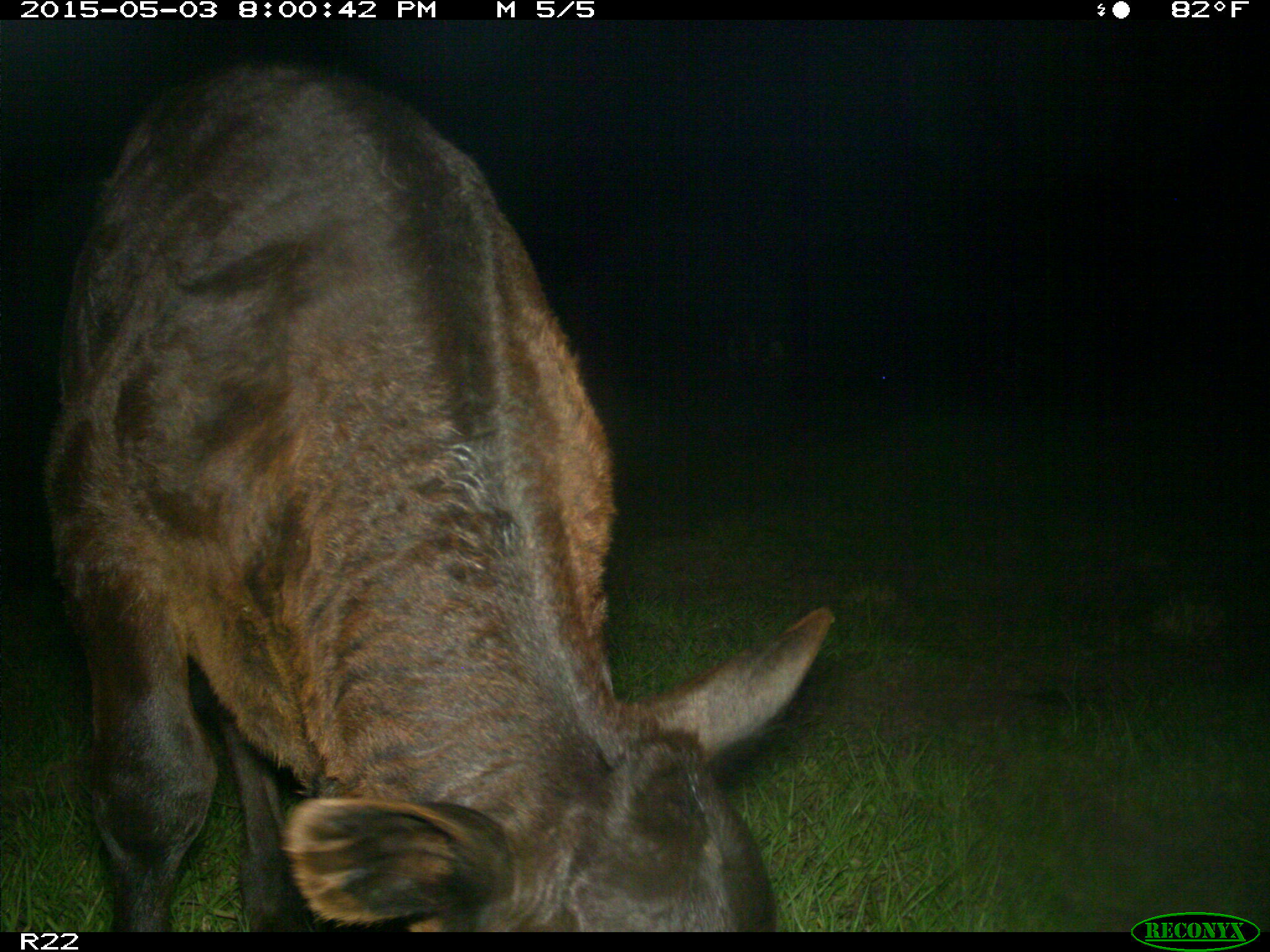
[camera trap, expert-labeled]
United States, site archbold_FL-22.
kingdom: Animalia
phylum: Chordata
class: Mammalia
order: Artiodactyla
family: Bovidae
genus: Bos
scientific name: Bos taurus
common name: domestic cow